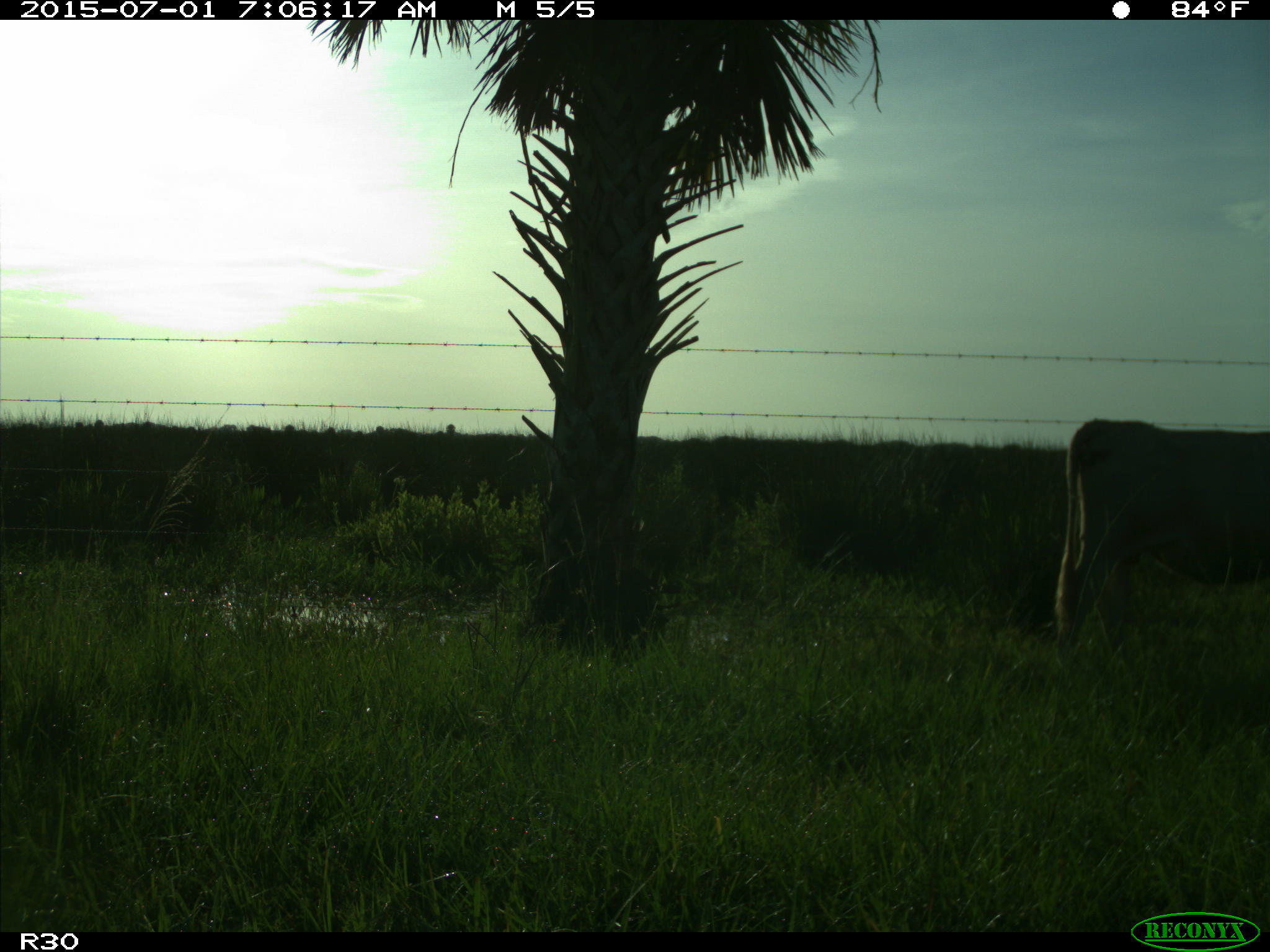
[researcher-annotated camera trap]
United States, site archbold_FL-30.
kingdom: Animalia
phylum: Chordata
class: Mammalia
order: Artiodactyla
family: Bovidae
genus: Bos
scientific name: Bos taurus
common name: domestic cow